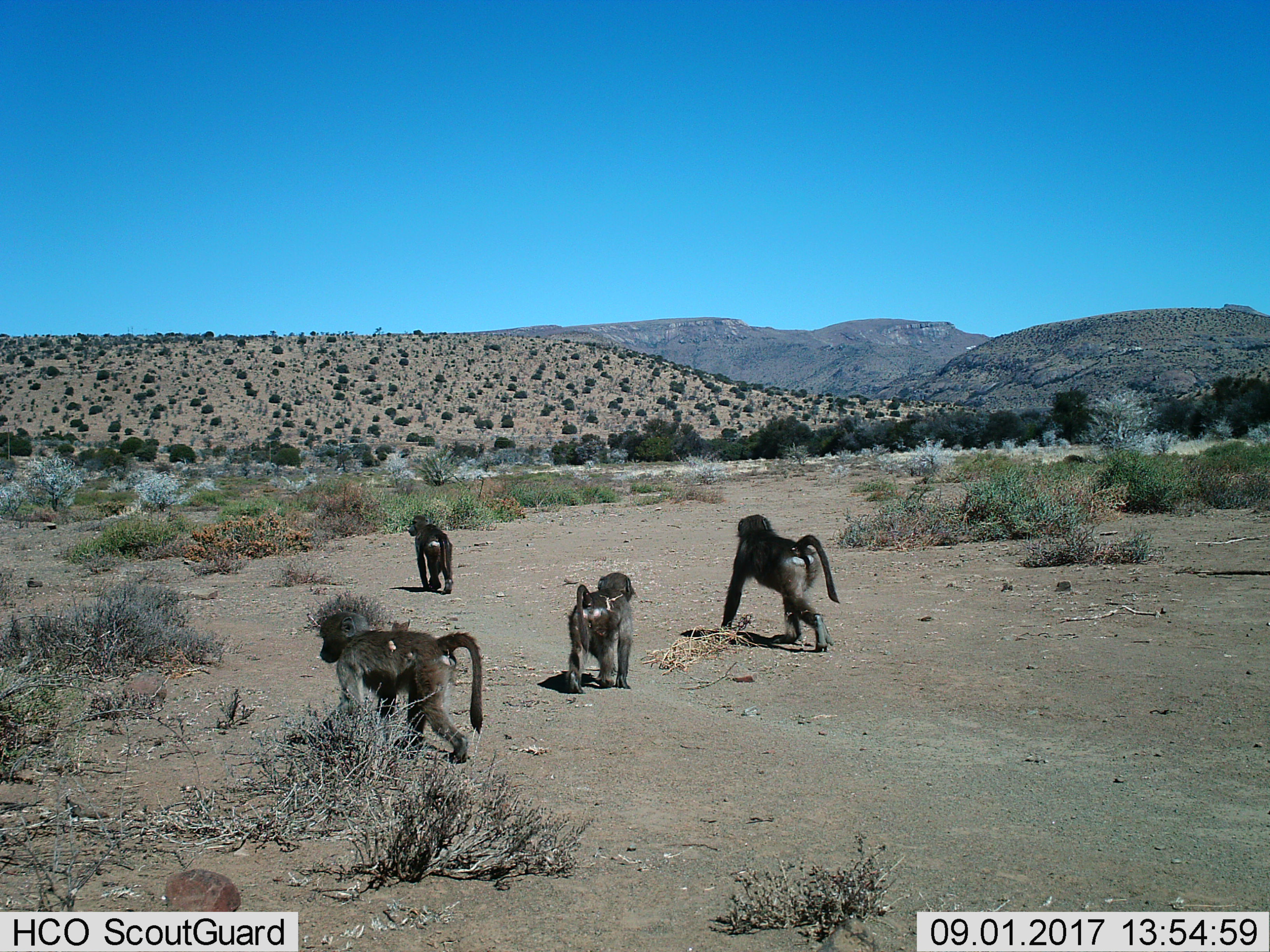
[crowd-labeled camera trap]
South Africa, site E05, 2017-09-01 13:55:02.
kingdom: Animalia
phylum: Chordata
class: Mammalia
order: Primates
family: Cercopithecidae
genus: Papio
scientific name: Papio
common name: baboon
Baboon (Papio), count 4. Behavior (volunteer vote fractions): standing 0%, resting 0%, moving 100%, interacting 0%. Young present (vote fraction): 25%. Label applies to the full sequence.